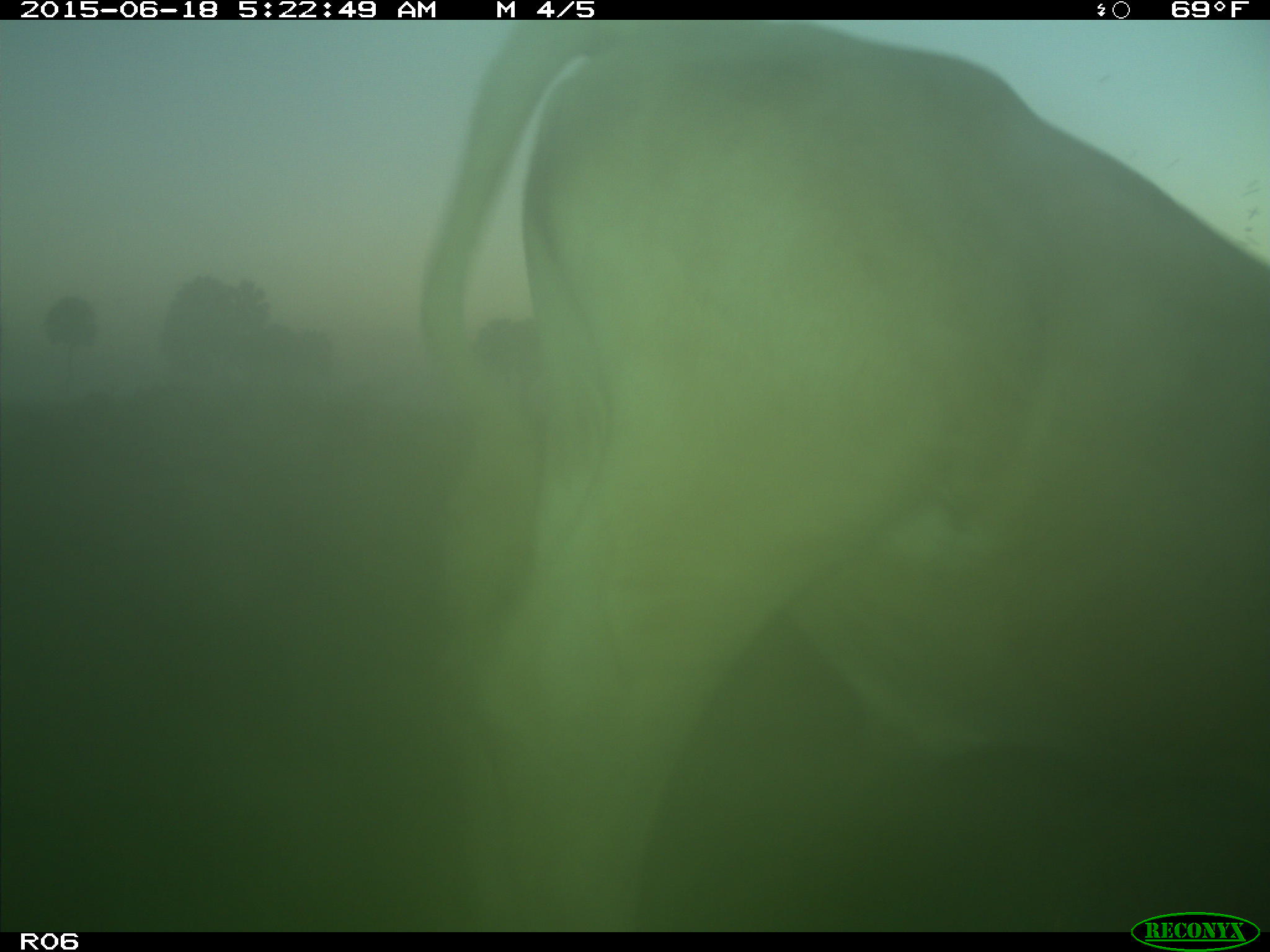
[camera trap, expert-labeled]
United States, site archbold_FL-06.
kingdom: Animalia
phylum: Chordata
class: Mammalia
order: Artiodactyla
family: Bovidae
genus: Bos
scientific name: Bos taurus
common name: domestic cow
Bos taurus (domestic cow).